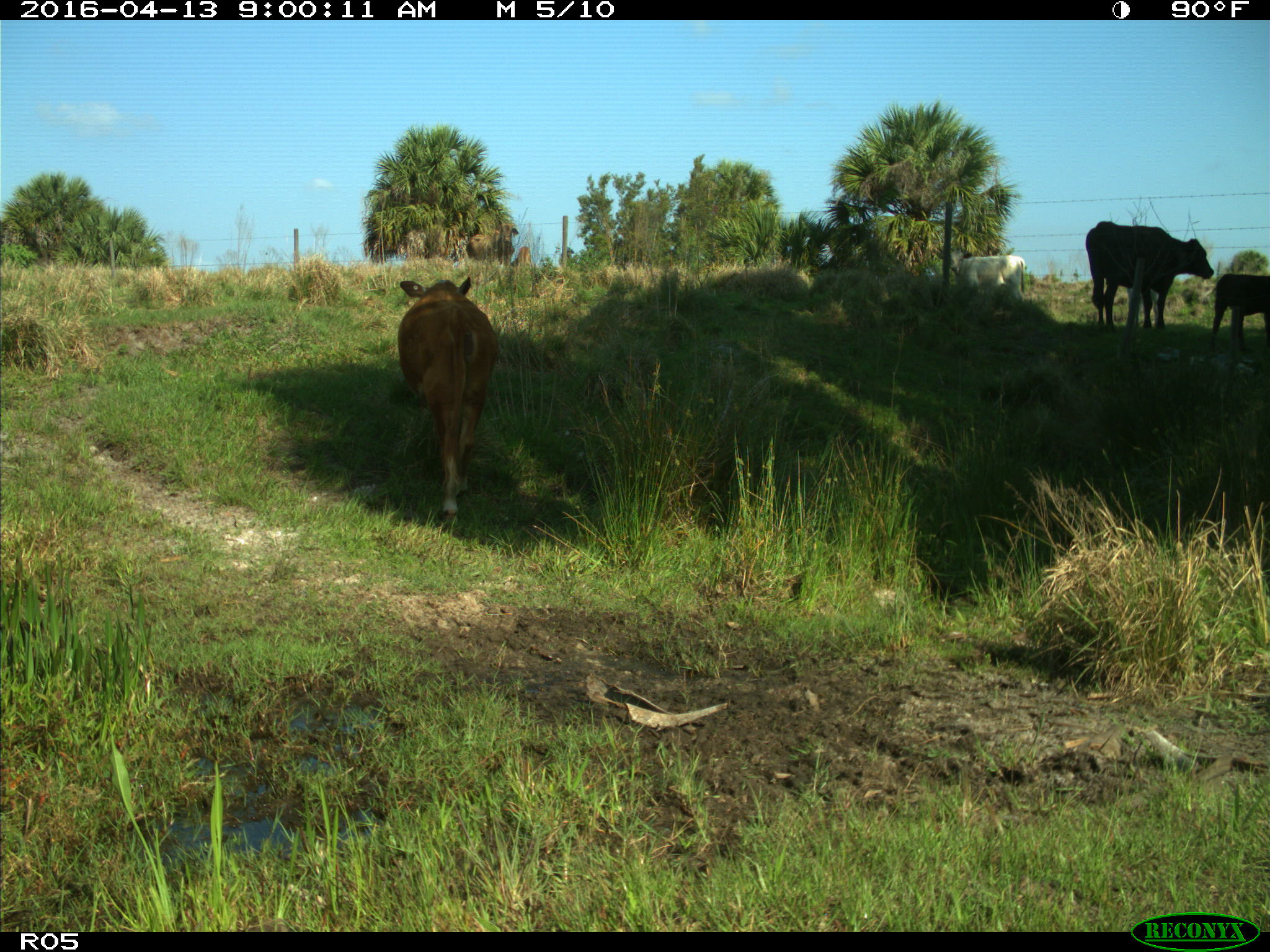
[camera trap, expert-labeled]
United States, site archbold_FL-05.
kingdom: Animalia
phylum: Chordata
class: Mammalia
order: Artiodactyla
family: Bovidae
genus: Bos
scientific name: Bos taurus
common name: domestic cow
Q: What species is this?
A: Bos taurus (domestic cow).